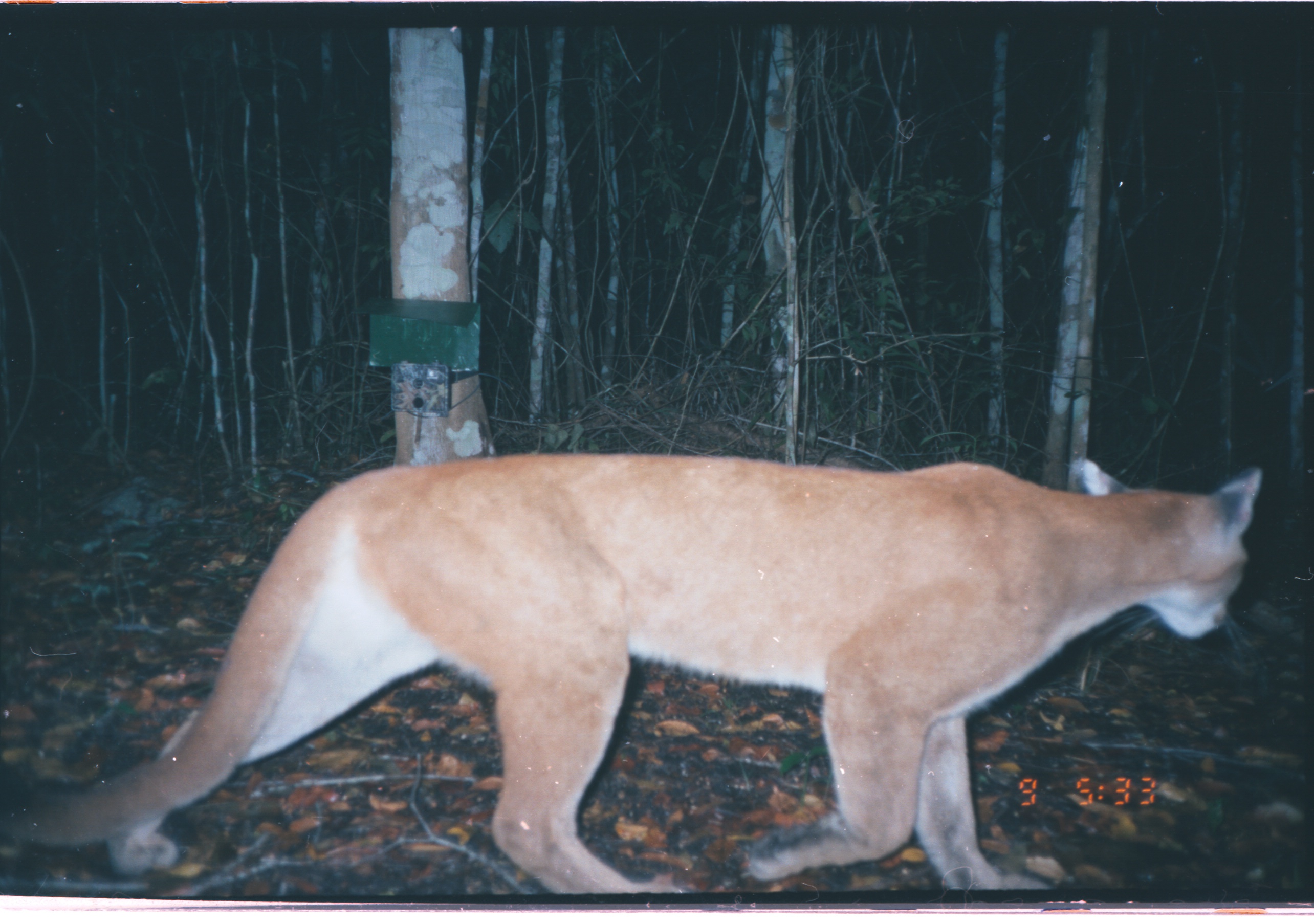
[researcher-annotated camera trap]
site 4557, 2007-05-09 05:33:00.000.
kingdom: Animalia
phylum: Chordata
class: Mammalia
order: Carnivora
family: Felidae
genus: Puma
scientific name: Puma concolor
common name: mountain lion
Puma concolor (mountain lion), count 1.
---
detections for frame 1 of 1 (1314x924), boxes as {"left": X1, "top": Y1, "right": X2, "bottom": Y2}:
puma concolor: {"left": 0, "top": 451, "right": 1263, "bottom": 895}